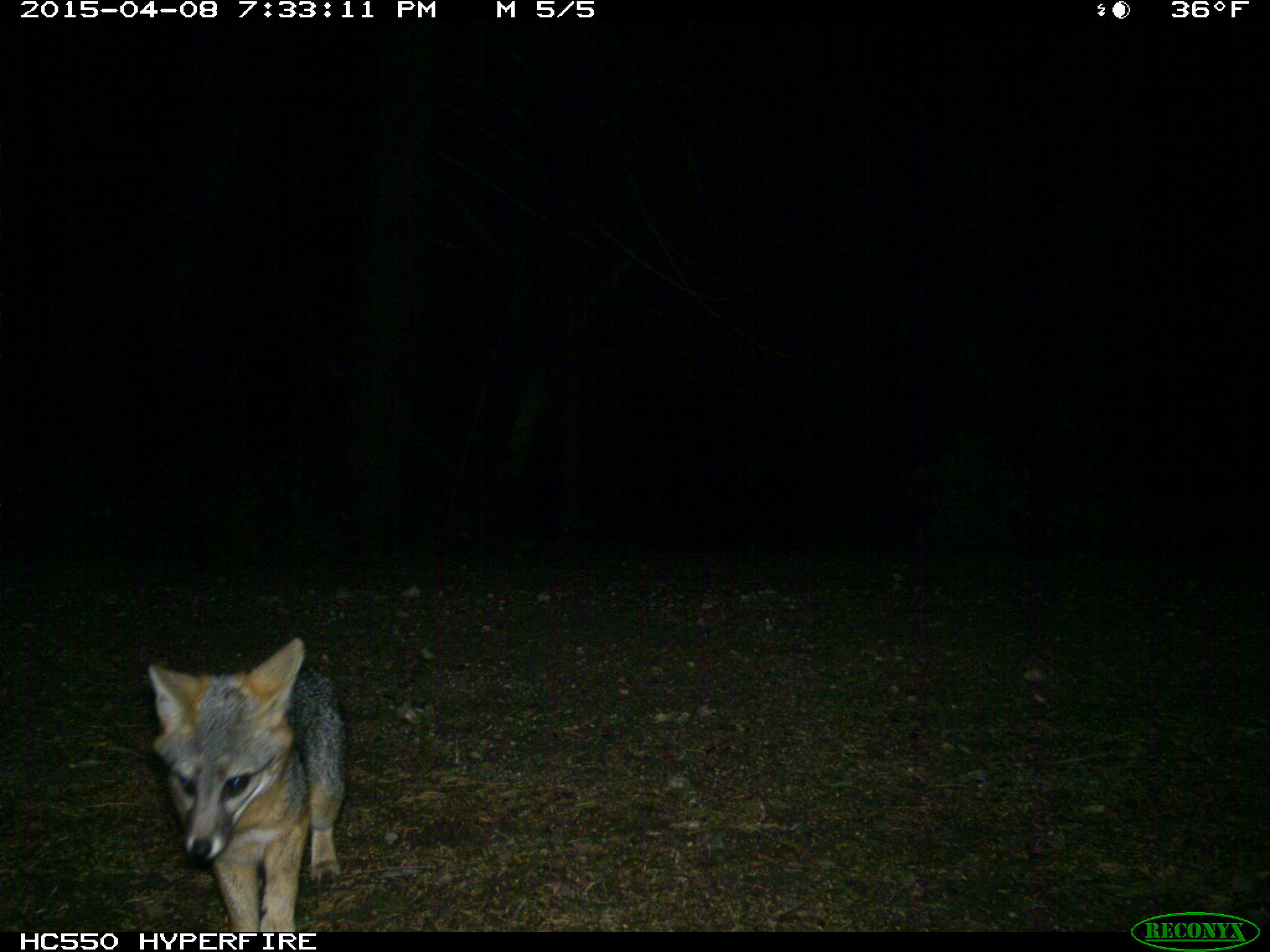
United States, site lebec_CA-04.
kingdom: Animalia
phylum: Chordata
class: Mammalia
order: Carnivora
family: Canidae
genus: Urocyon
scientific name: Urocyon cinereoargenteus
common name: gray fox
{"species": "Urocyon cinereoargenteus (gray fox)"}